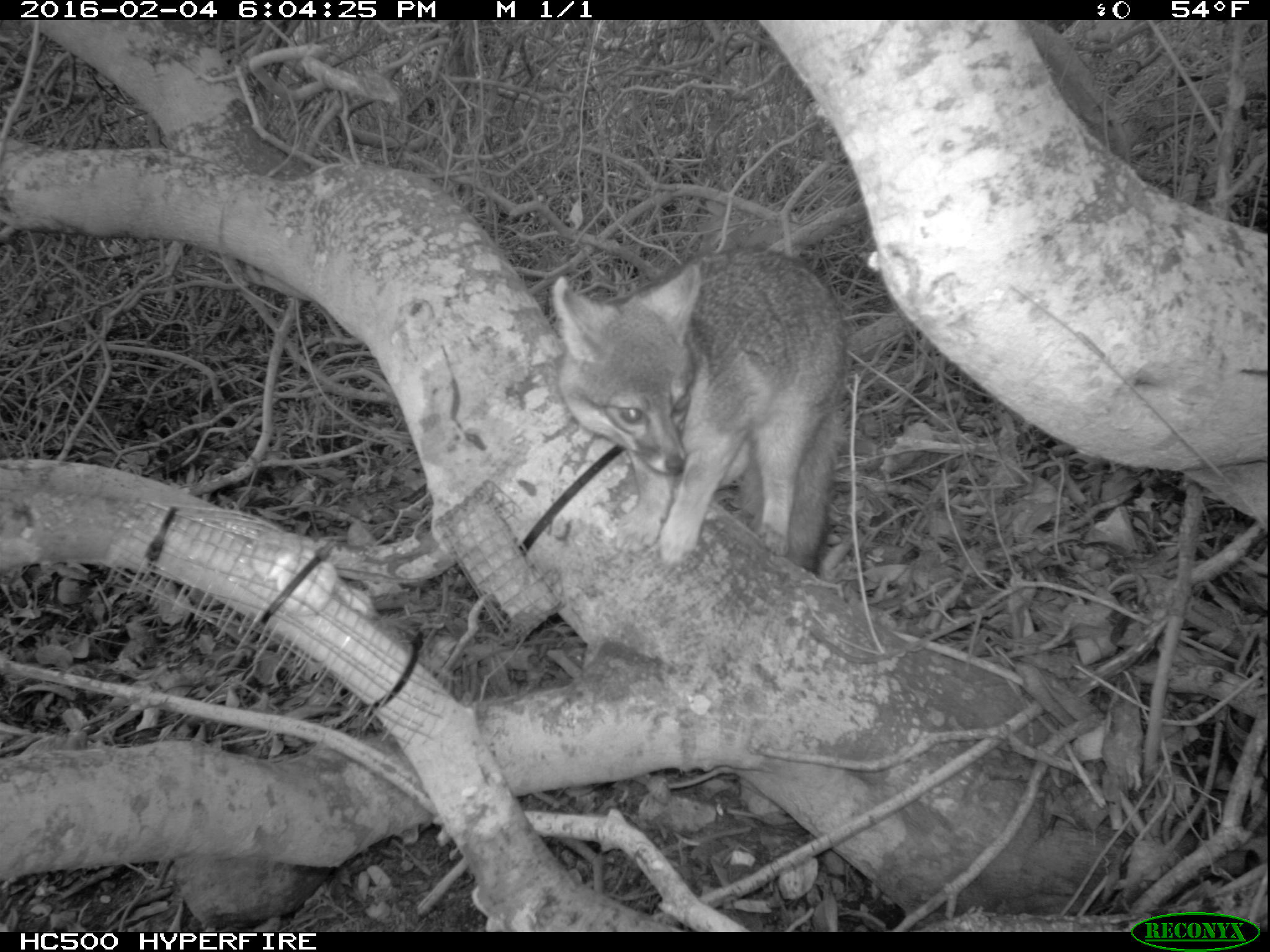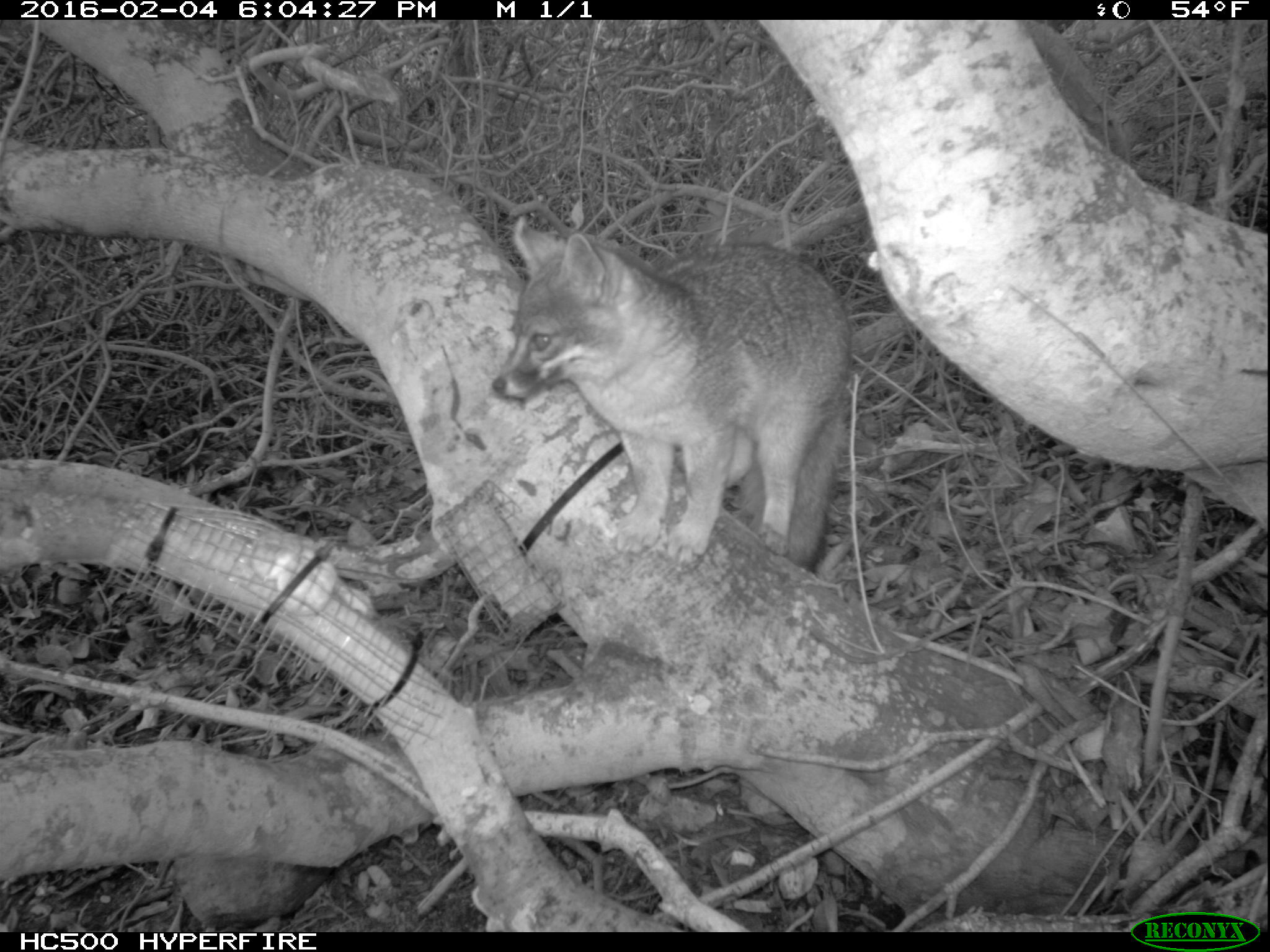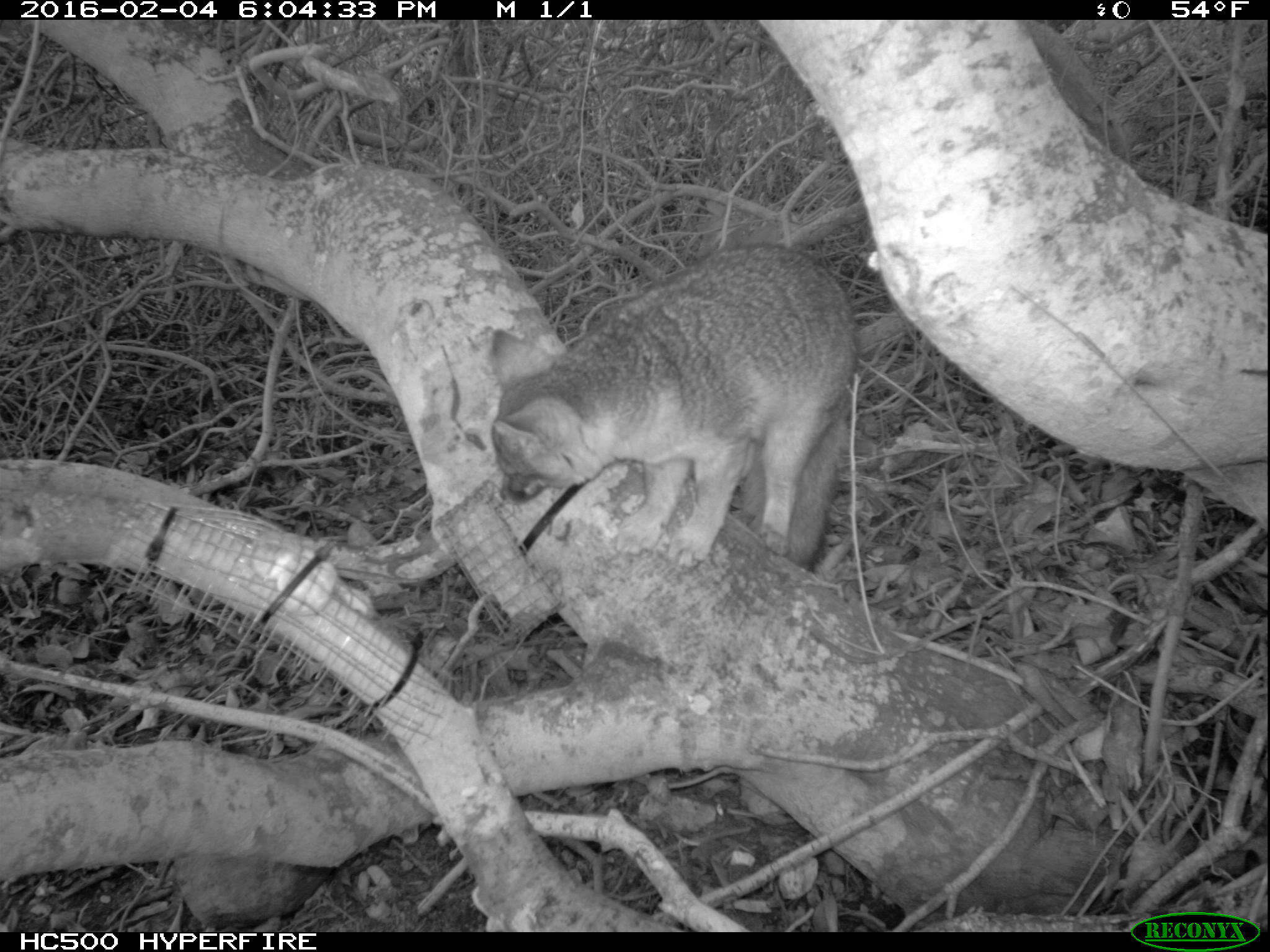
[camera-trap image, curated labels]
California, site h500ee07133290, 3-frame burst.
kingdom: Animalia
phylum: Chordata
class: Mammalia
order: Carnivora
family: Canidae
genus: Urocyon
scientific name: Urocyon littoralis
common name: island fox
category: fox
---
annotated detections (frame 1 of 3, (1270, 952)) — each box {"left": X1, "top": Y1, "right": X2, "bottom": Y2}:
fox: {"left": 549, "top": 243, "right": 846, "bottom": 583}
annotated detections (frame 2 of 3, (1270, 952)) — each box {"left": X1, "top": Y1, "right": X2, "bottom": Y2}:
fox: {"left": 492, "top": 213, "right": 844, "bottom": 569}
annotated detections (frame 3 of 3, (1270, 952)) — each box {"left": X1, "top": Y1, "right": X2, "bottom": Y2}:
fox: {"left": 489, "top": 243, "right": 858, "bottom": 568}